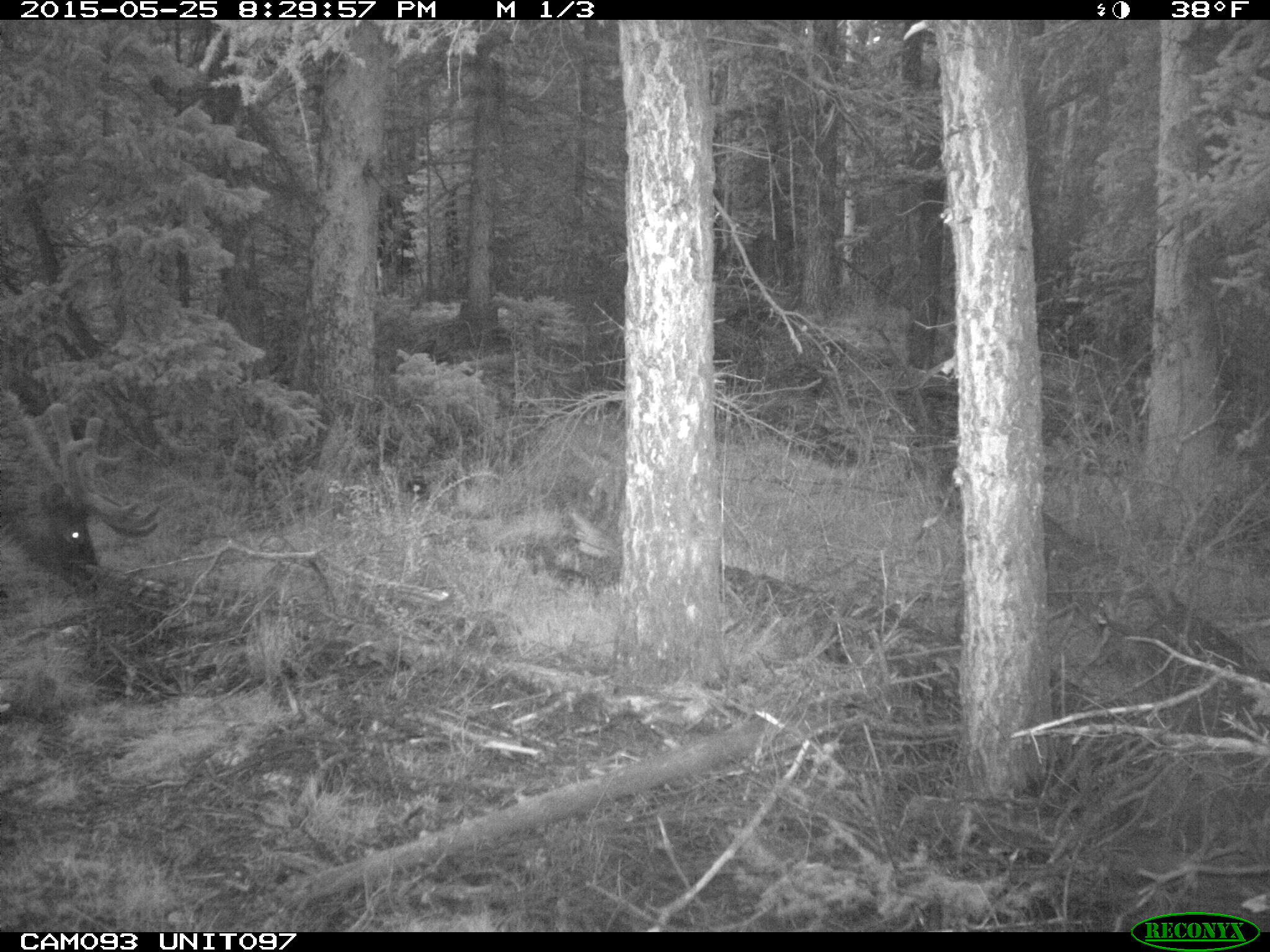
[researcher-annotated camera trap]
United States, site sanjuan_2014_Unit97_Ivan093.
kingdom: Animalia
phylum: Chordata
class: Mammalia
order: Artiodactyla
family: Cervidae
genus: Cervus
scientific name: Cervus elaphus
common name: red deer